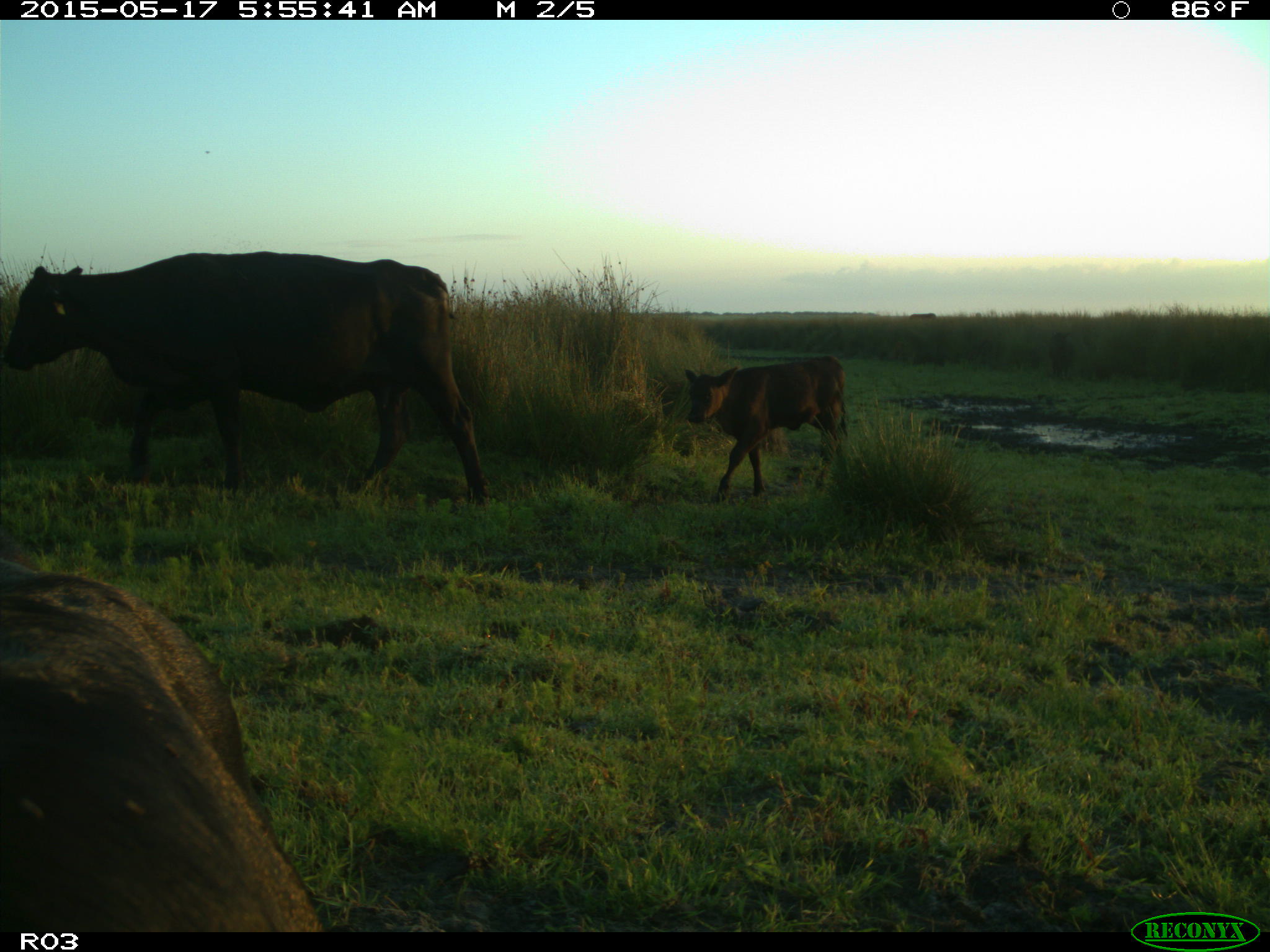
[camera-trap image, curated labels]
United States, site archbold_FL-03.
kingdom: Animalia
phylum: Chordata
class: Mammalia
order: Artiodactyla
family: Bovidae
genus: Bos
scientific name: Bos taurus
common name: domestic cow